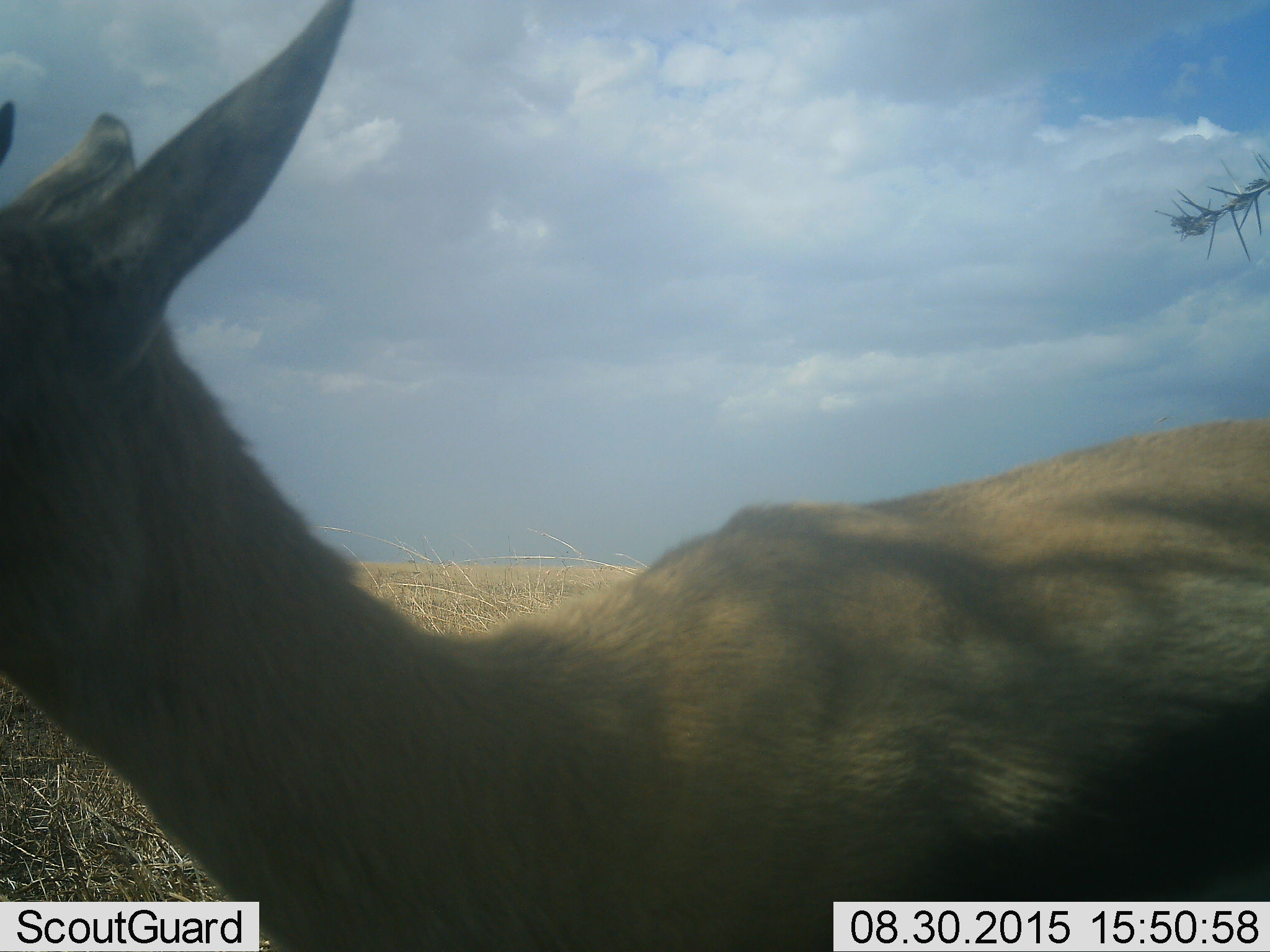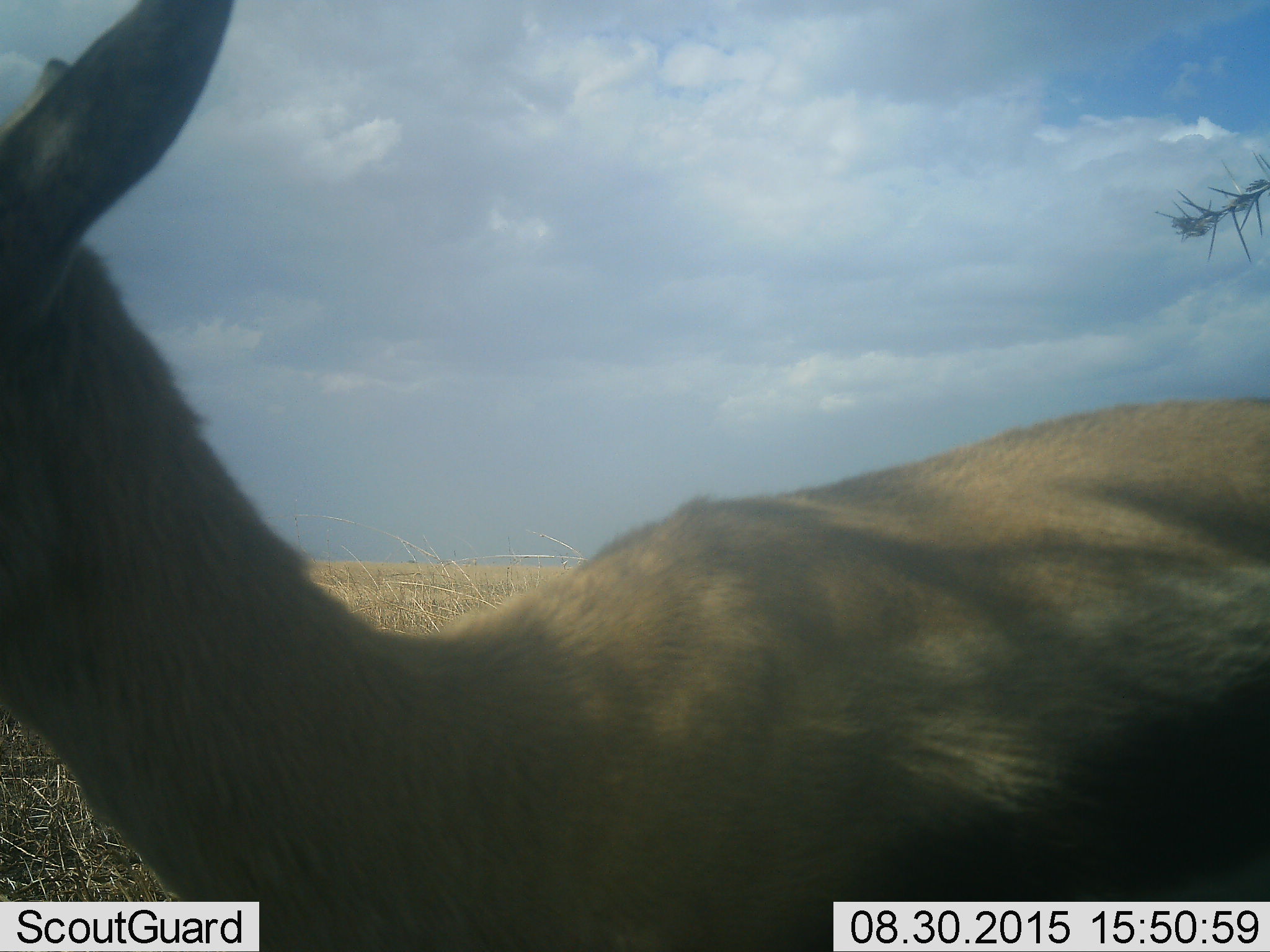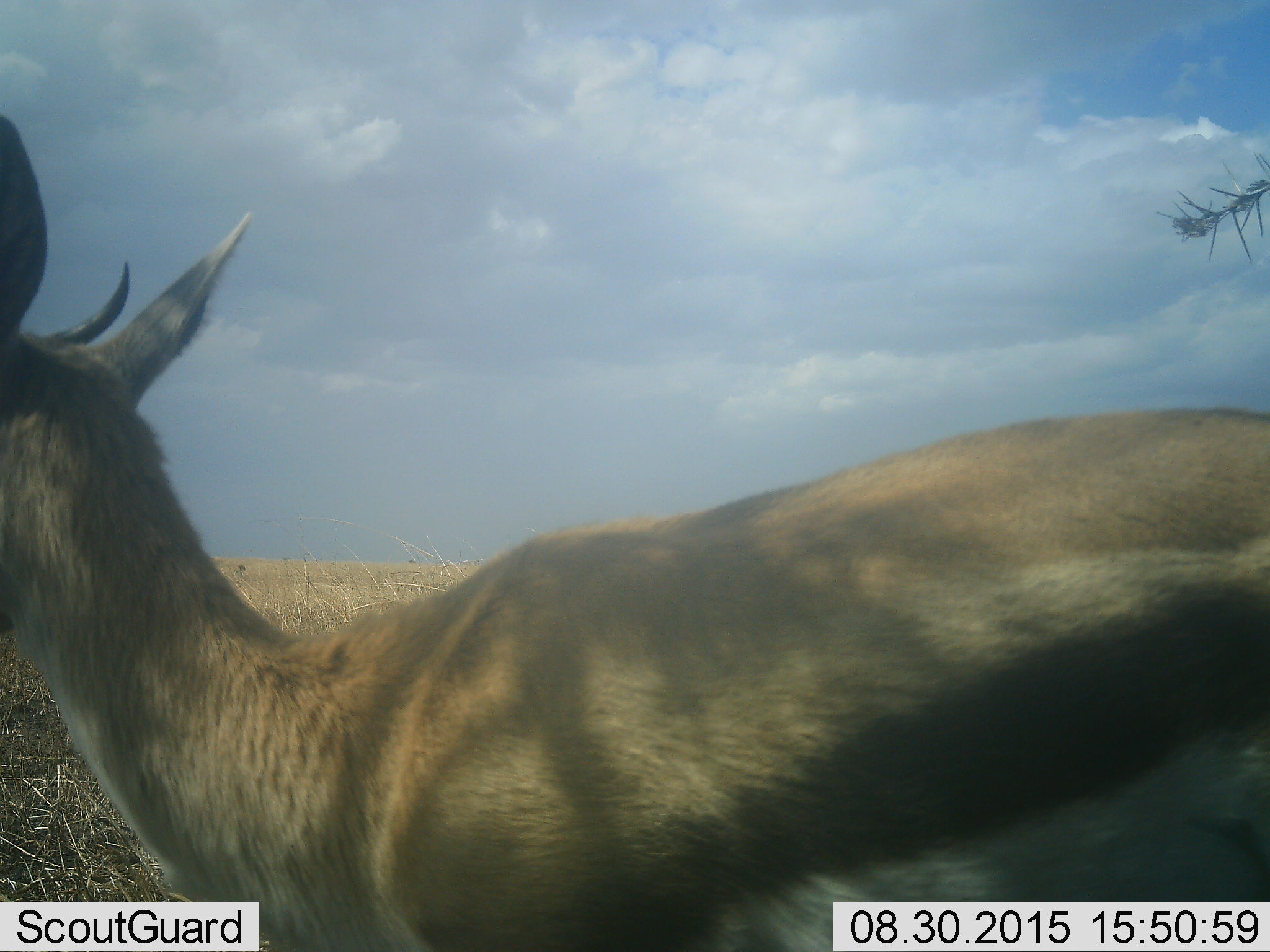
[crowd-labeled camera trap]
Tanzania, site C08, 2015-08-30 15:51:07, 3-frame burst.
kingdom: Animalia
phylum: Chordata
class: Mammalia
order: Artiodactyla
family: Bovidae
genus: Eudorcas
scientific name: Eudorcas thomsonii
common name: thomson's gazelle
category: gazellethomsons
Gazellethomsons (thomson's gazelle) (Eudorcas thomsonii), count 1. Behavior (volunteer vote fractions): standing 54%, resting 0%, moving 46%, interacting 8%. Young present (vote fraction): 0%. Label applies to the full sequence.